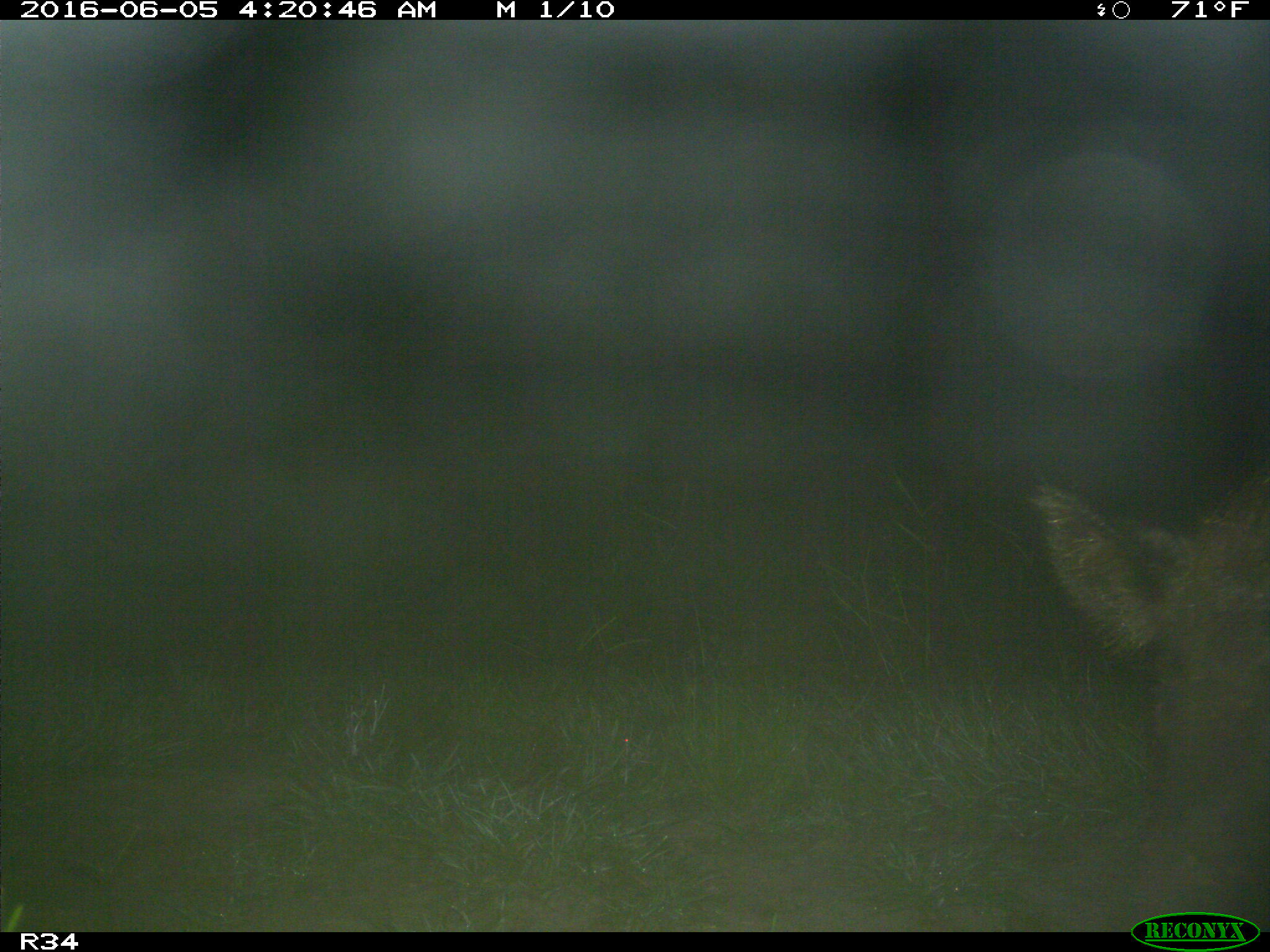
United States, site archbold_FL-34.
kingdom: Animalia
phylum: Chordata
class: Mammalia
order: Artiodactyla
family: Suidae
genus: Sus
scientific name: Sus scrofa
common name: wild boar